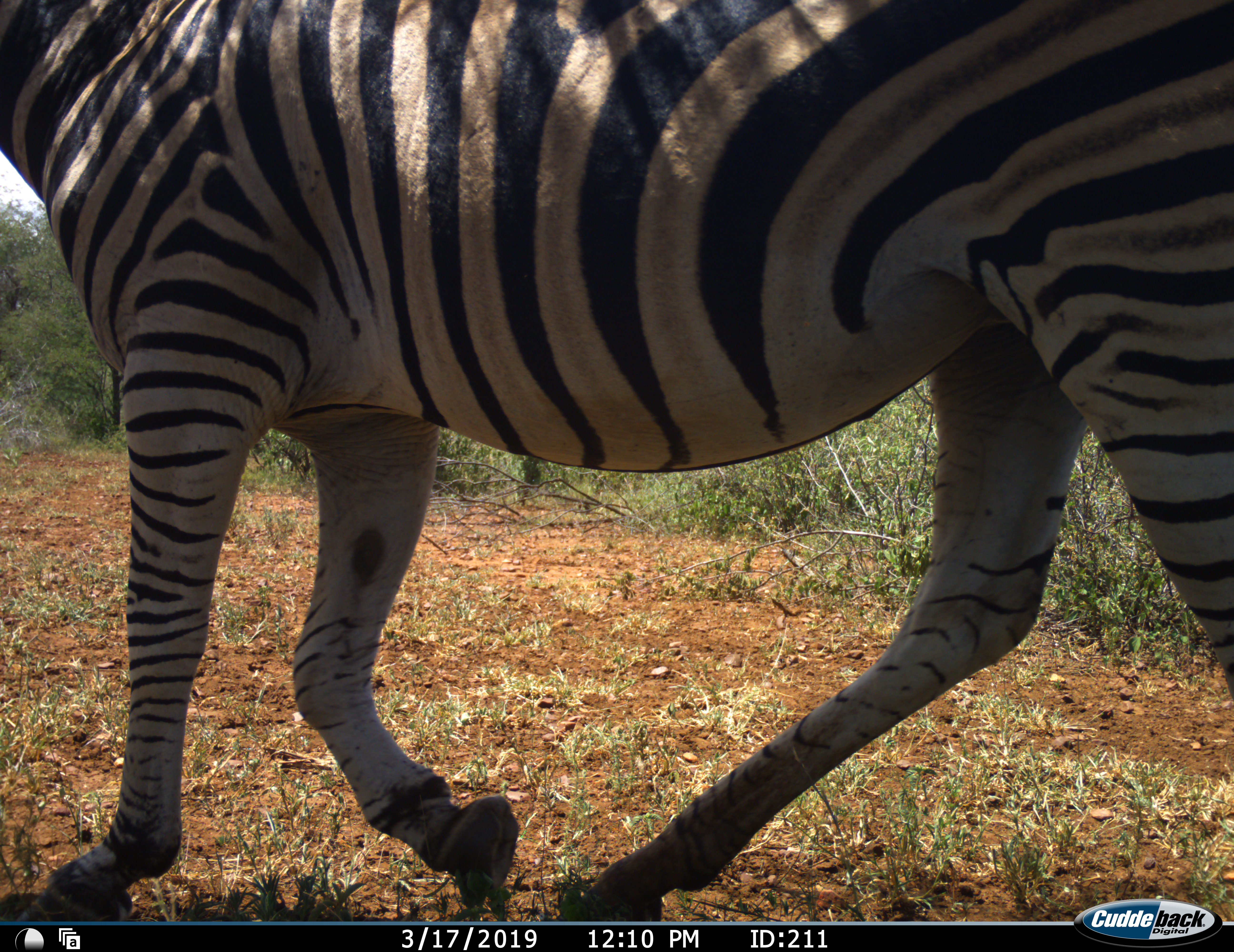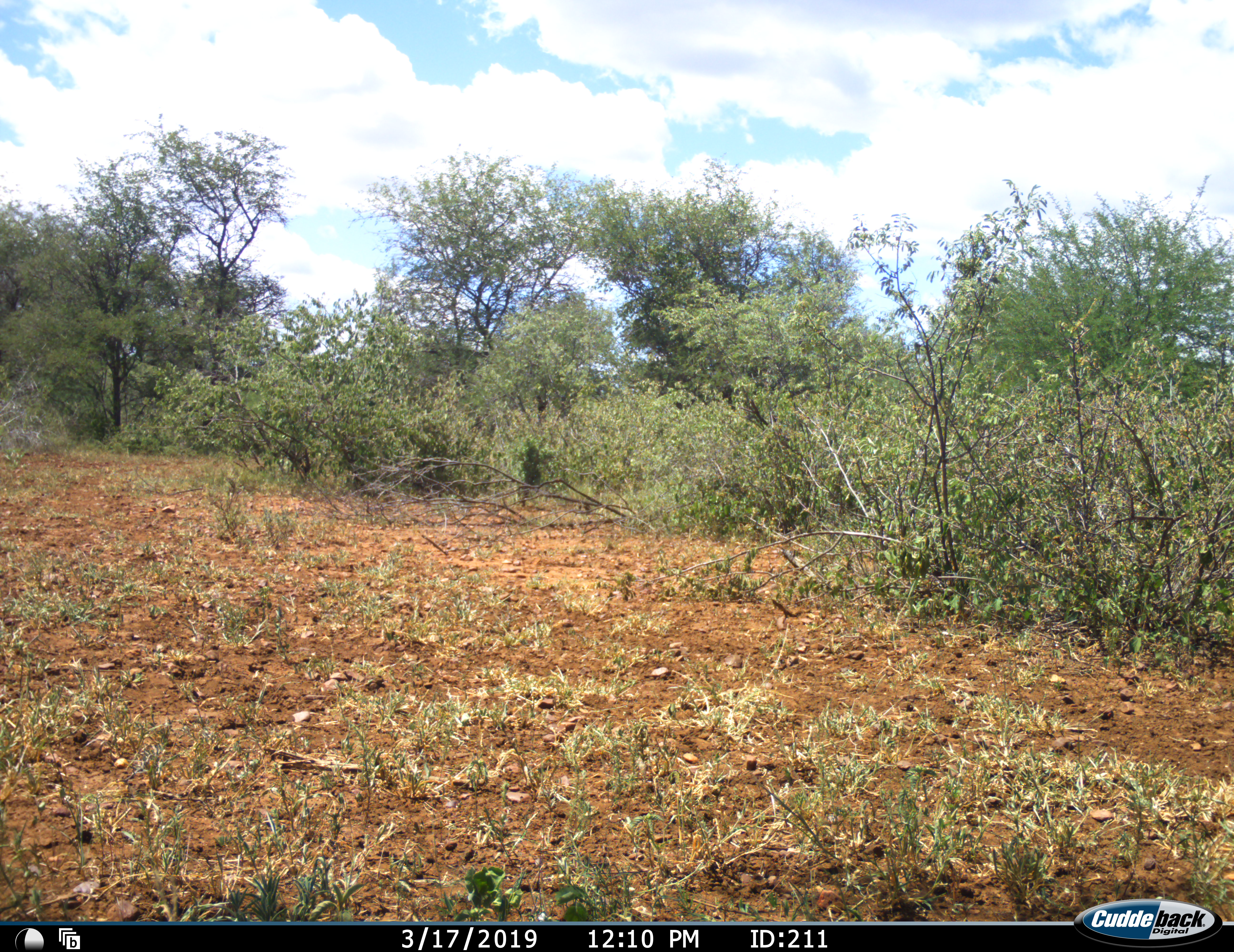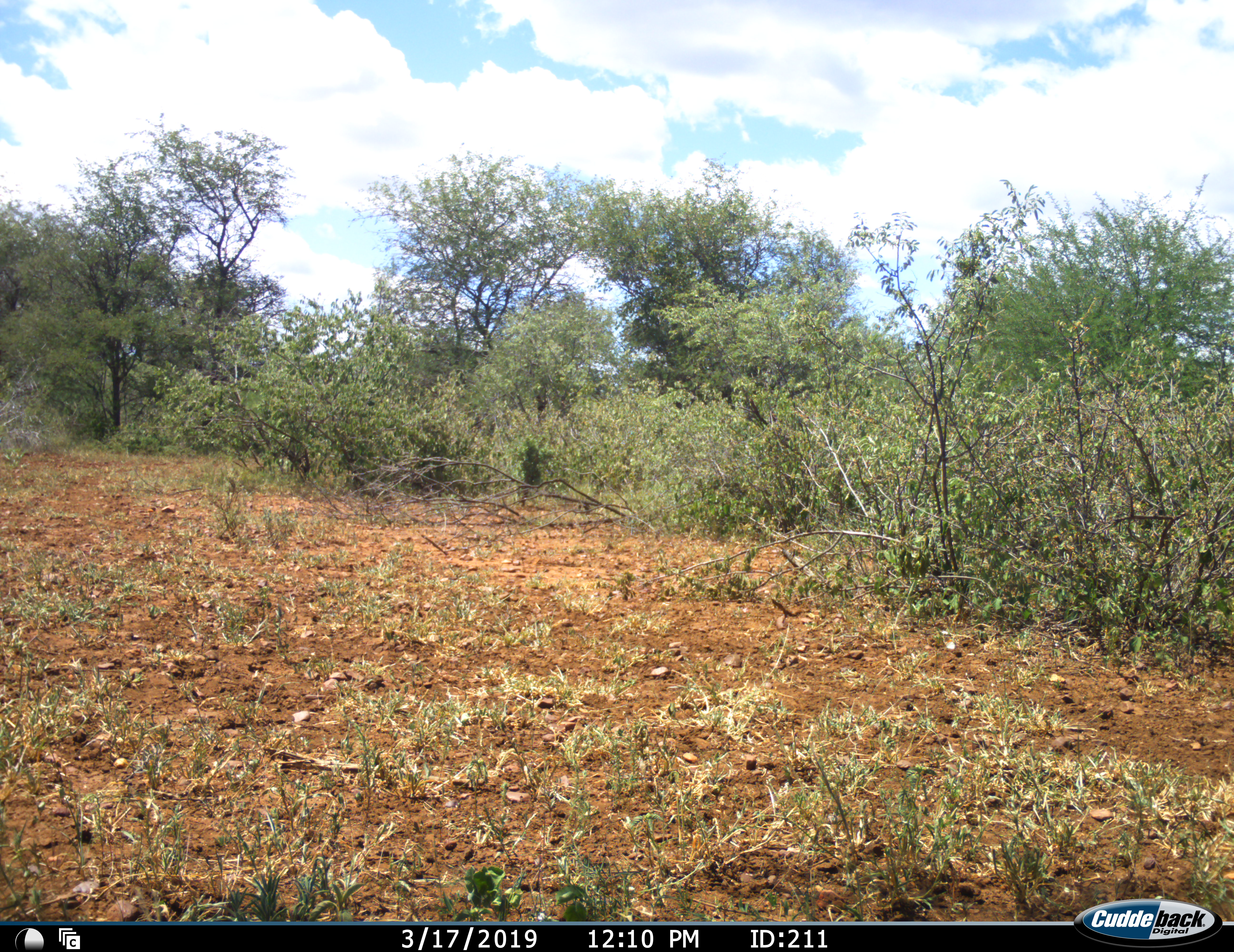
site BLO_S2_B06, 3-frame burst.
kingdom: Animalia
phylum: Chordata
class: Mammalia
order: Perissodactyla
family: Equidae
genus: Equus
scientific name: Equus quagga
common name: plains zebra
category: zebraplains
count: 1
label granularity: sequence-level